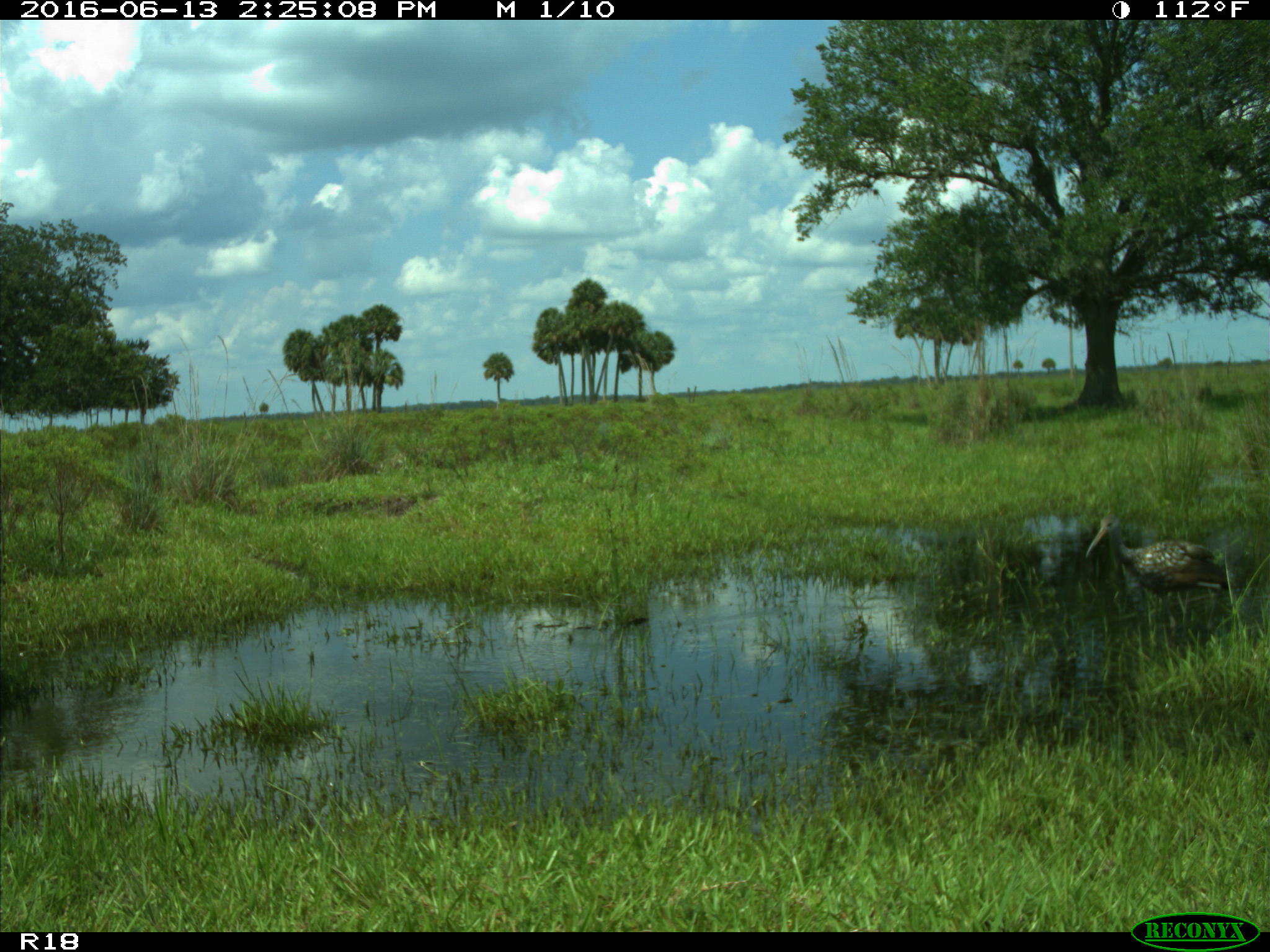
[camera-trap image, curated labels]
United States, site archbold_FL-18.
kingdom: Animalia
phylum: Chordata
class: Aves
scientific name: Aves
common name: birds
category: unidentified bird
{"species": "unidentified bird (birds) (Aves)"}